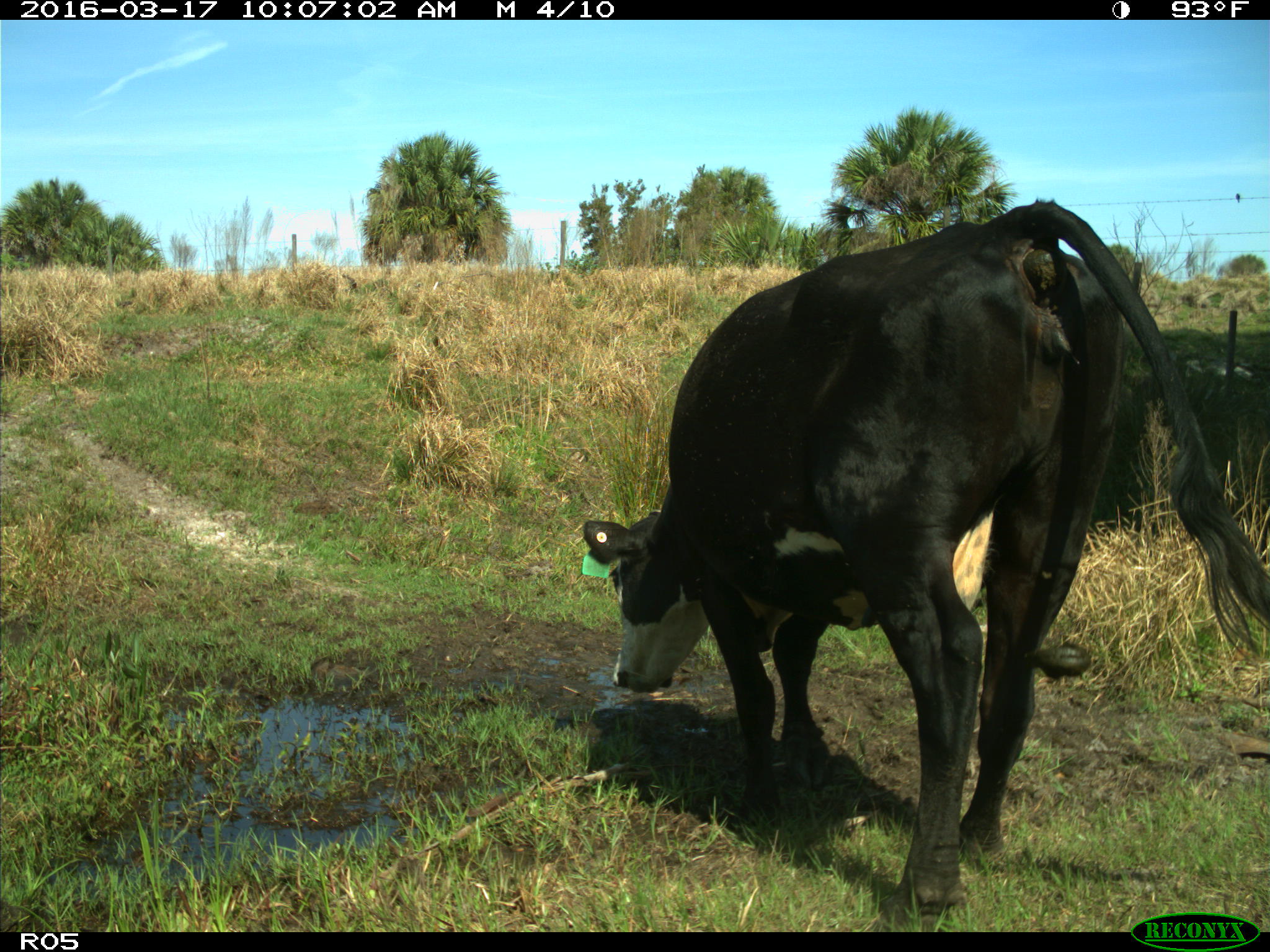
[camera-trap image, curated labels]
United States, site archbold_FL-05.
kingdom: Animalia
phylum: Chordata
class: Mammalia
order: Artiodactyla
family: Bovidae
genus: Bos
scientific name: Bos taurus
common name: domestic cow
Bos taurus (domestic cow).